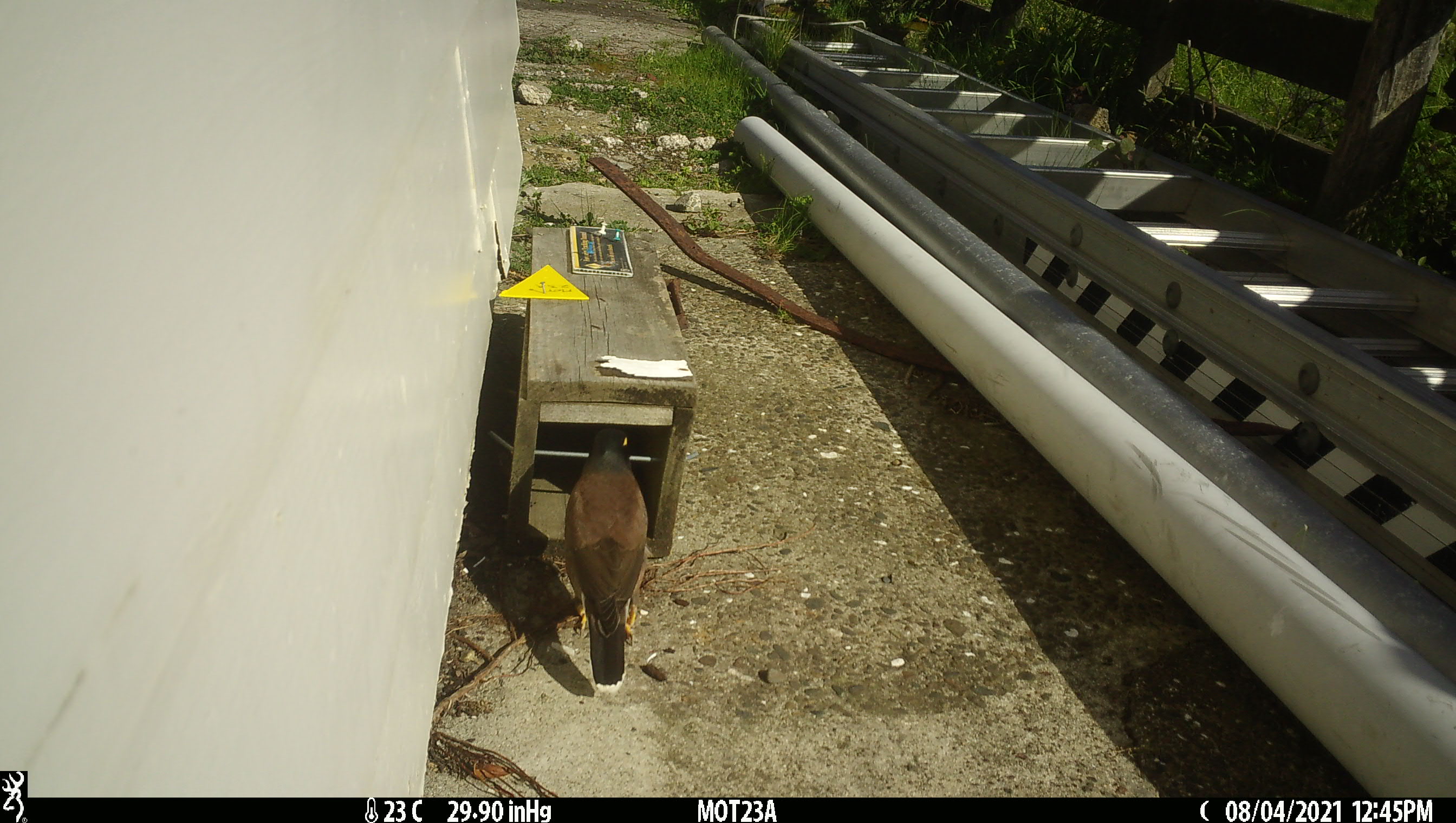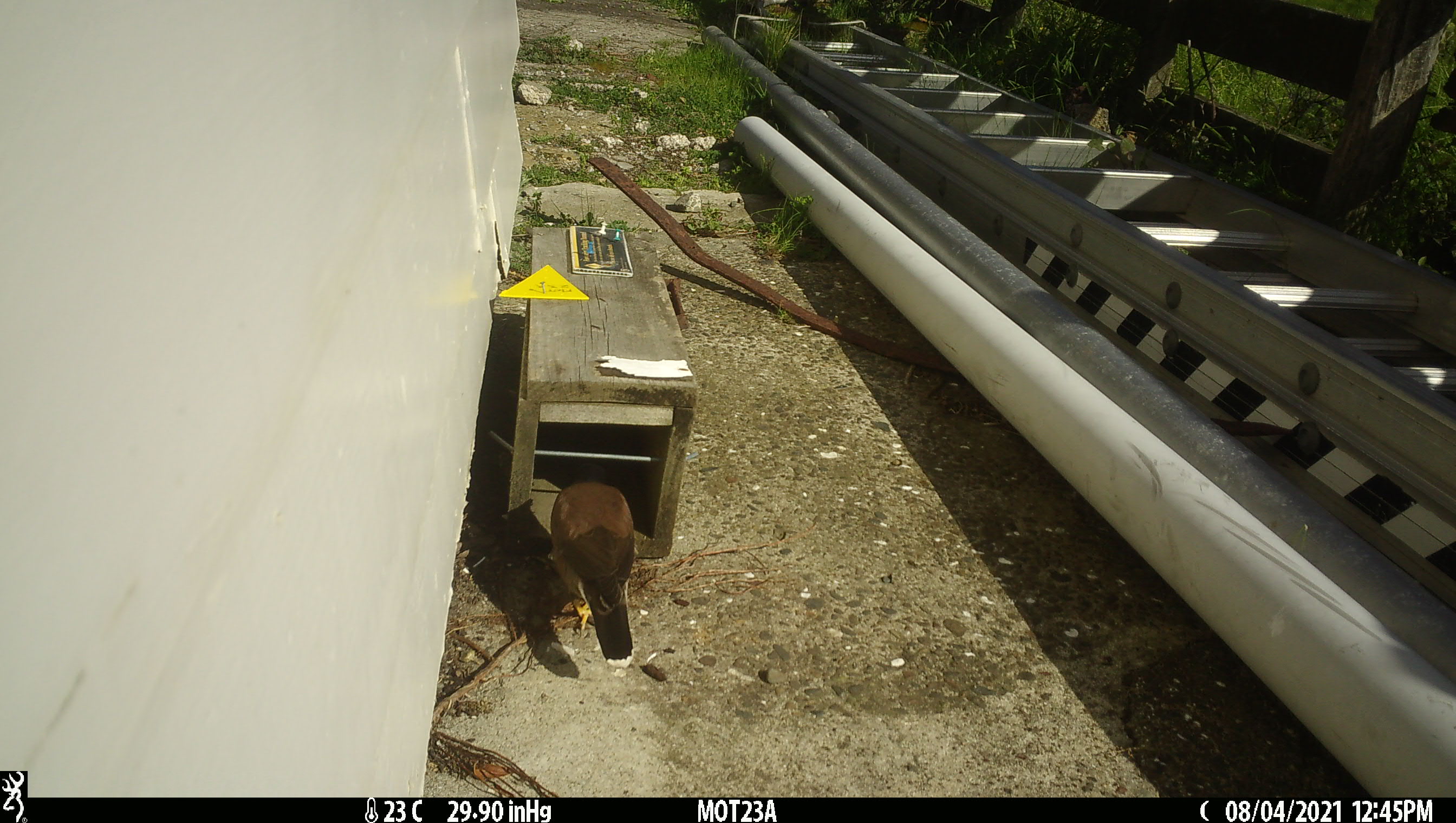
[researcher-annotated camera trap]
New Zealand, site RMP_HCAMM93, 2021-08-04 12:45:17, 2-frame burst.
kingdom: Animalia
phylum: Chordata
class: Aves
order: Passeriformes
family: Sturnidae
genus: Acridotheres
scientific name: Acridotheres tristis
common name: common myna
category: myna